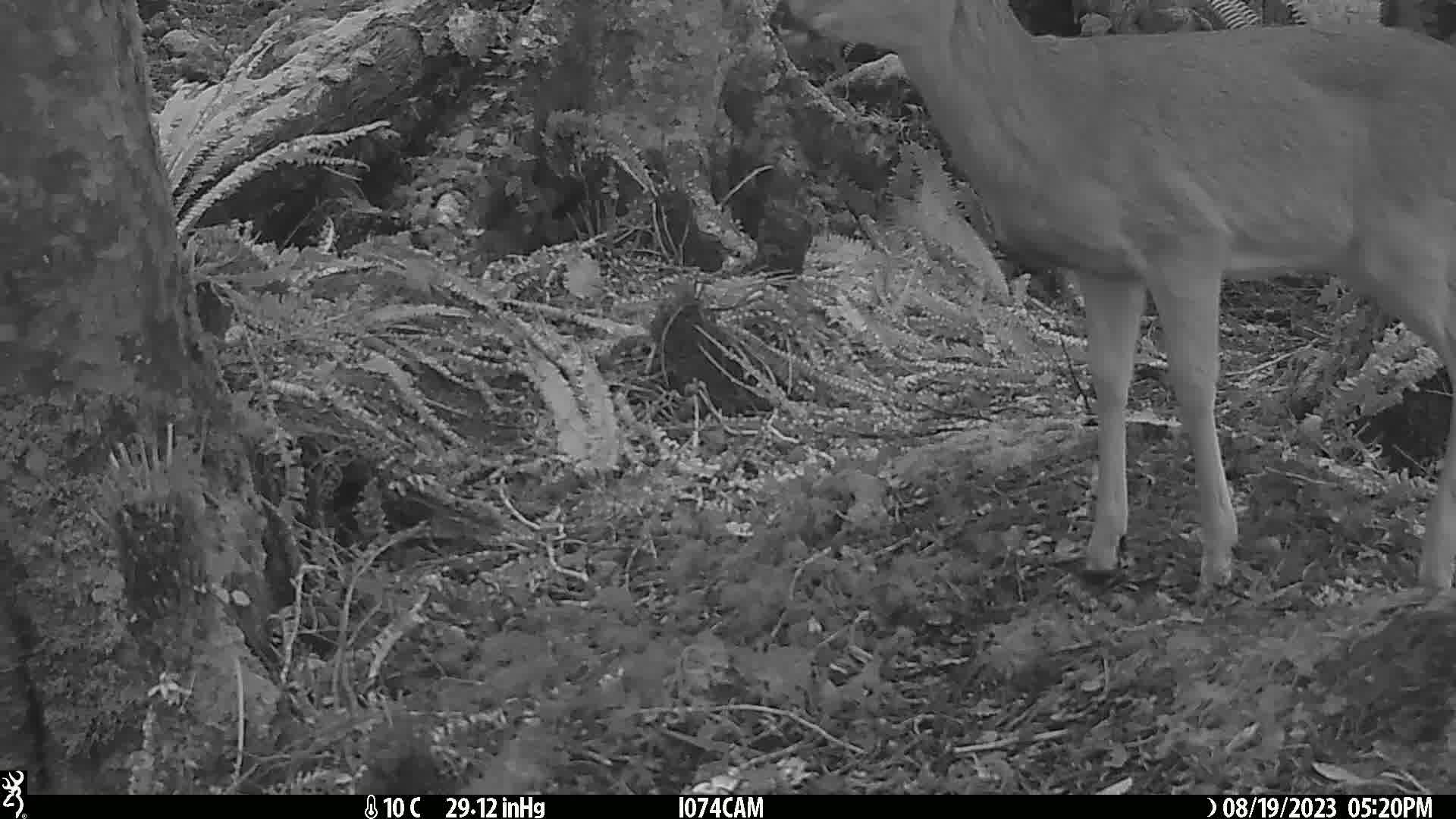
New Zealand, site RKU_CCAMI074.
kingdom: Animalia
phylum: Chordata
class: Mammalia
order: Artiodactyla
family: Cervidae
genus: Odocoileus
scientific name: Odocoileus virginianus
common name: white-tailed deer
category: white tailed deer